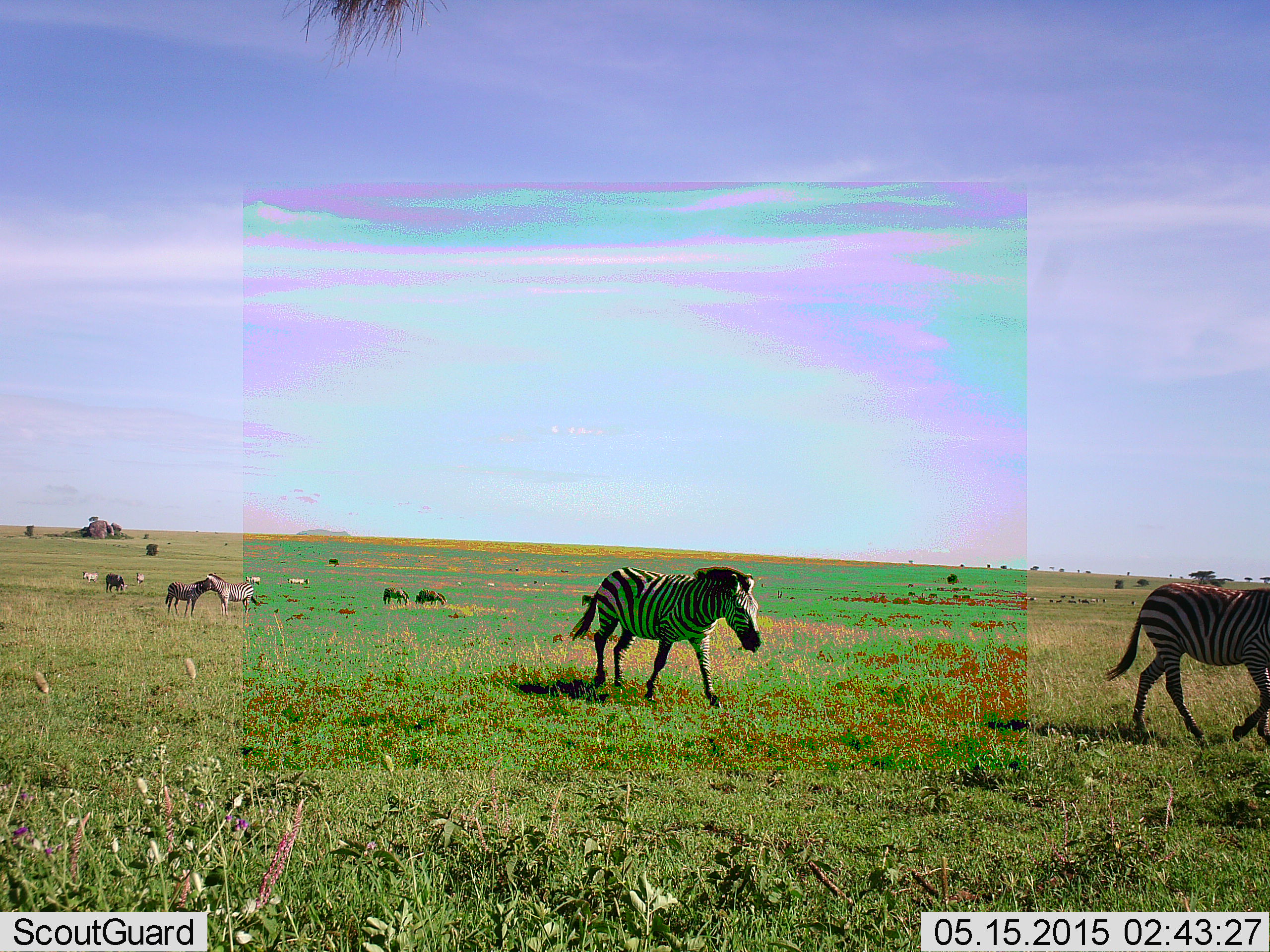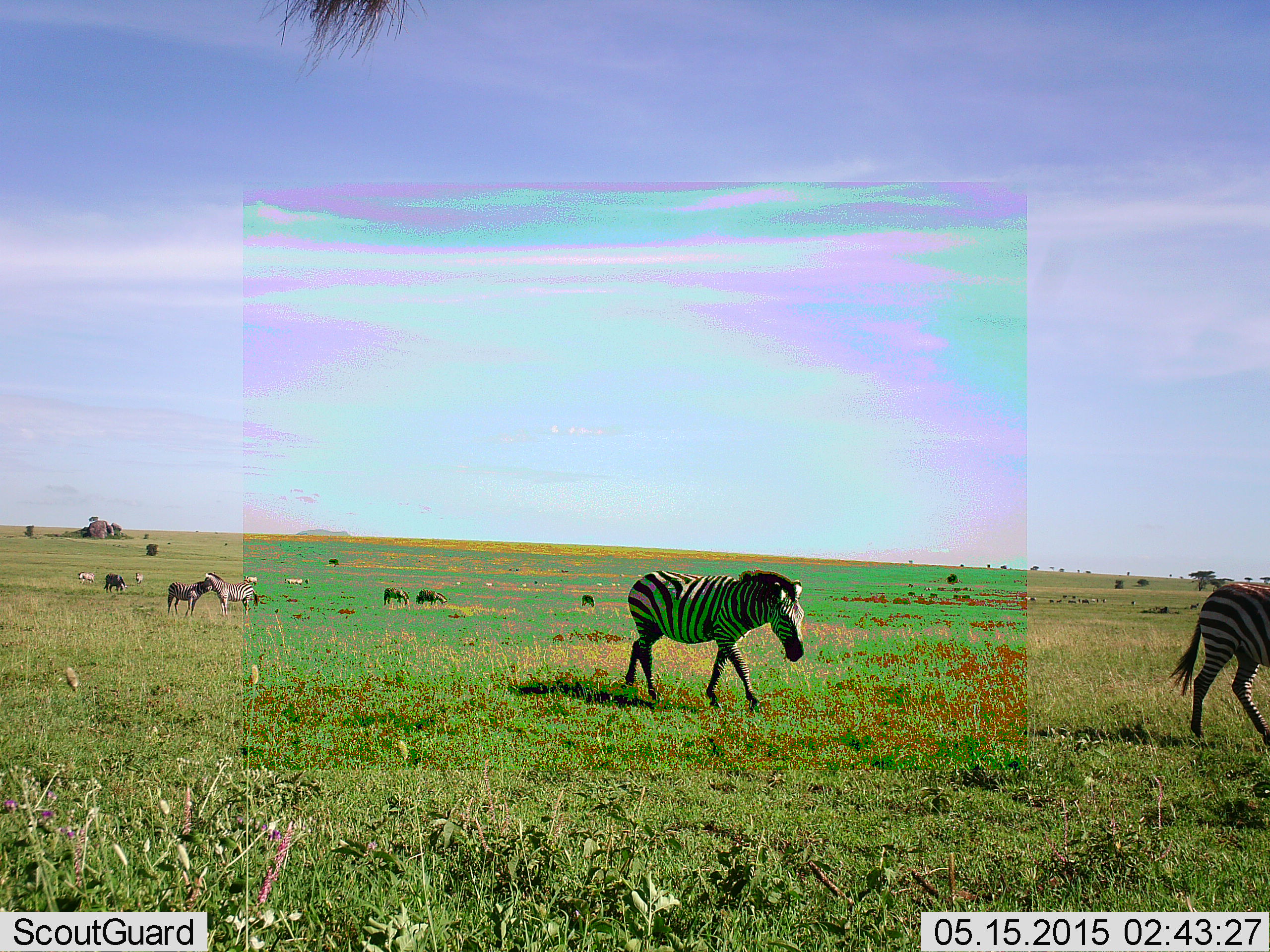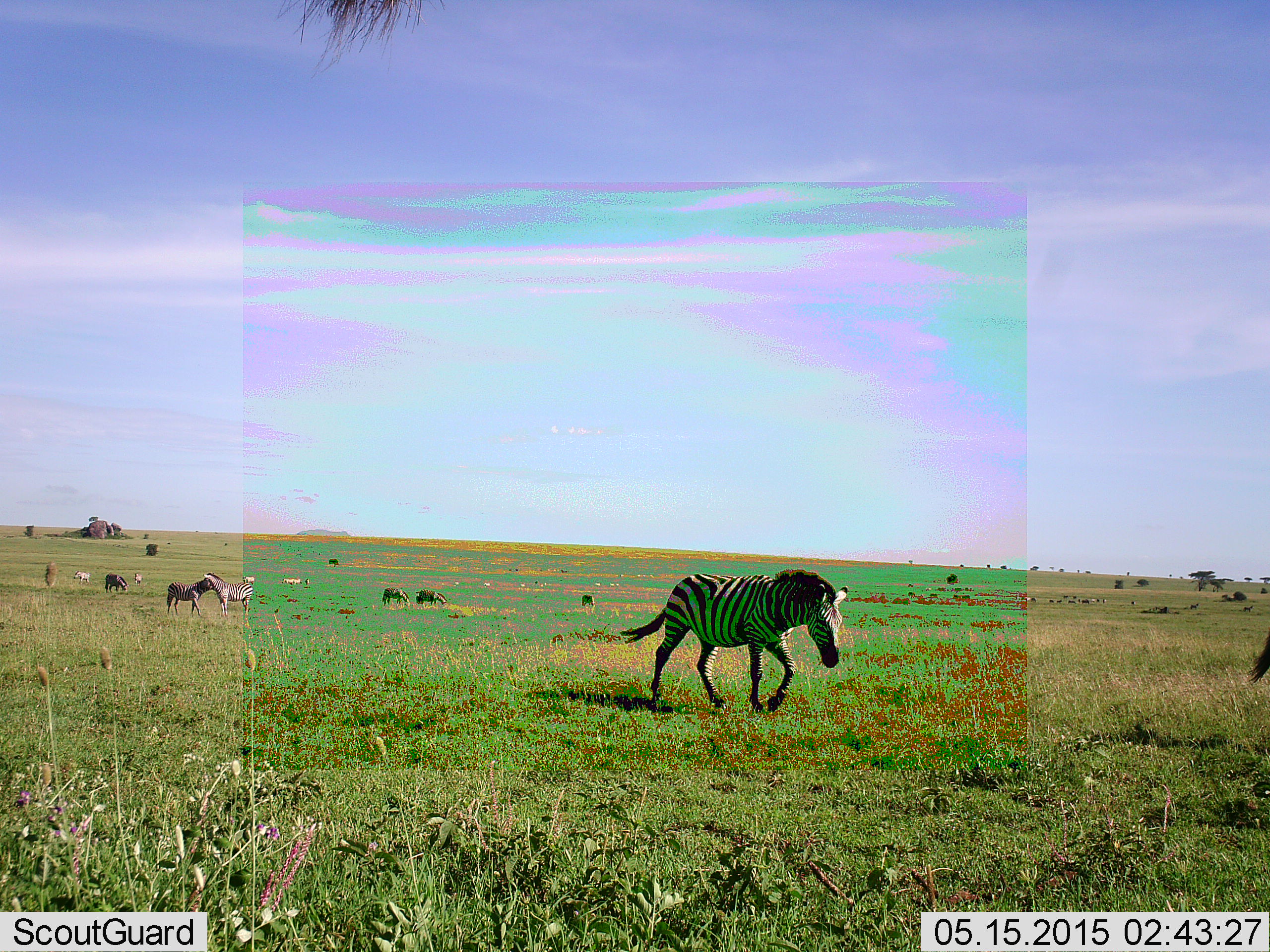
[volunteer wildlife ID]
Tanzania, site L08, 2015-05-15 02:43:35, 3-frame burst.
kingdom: Animalia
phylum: Chordata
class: Mammalia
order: Perissodactyla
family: Equidae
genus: Equus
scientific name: Equus quagga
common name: plains zebra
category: zebra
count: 5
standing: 59%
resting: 0%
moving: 100%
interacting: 24%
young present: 6%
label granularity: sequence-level